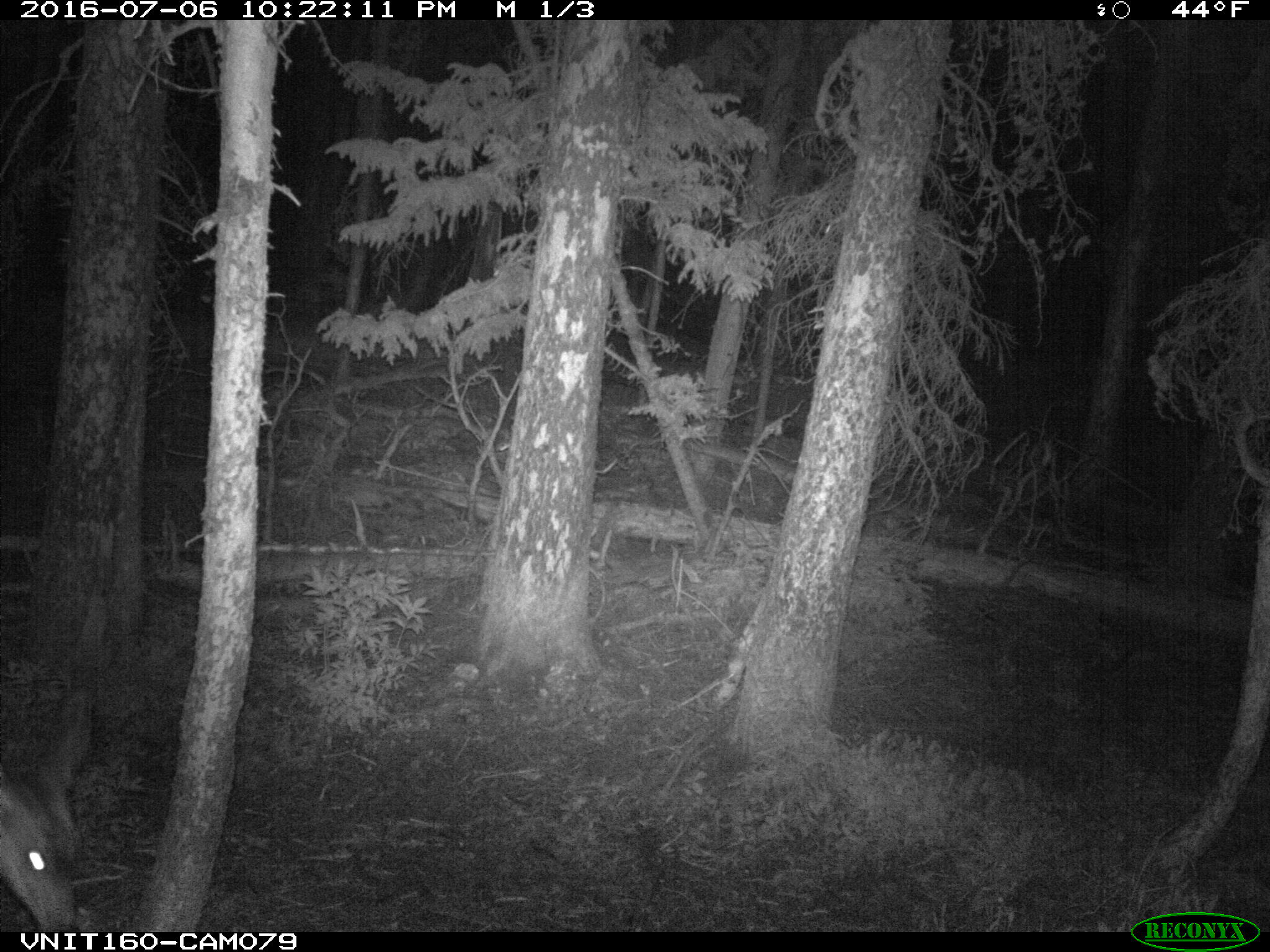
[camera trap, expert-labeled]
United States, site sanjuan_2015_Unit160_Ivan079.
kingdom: Animalia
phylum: Chordata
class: Mammalia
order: Artiodactyla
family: Cervidae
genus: Odocoileus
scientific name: Odocoileus hemionus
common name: mule deer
Odocoileus hemionus (mule deer).